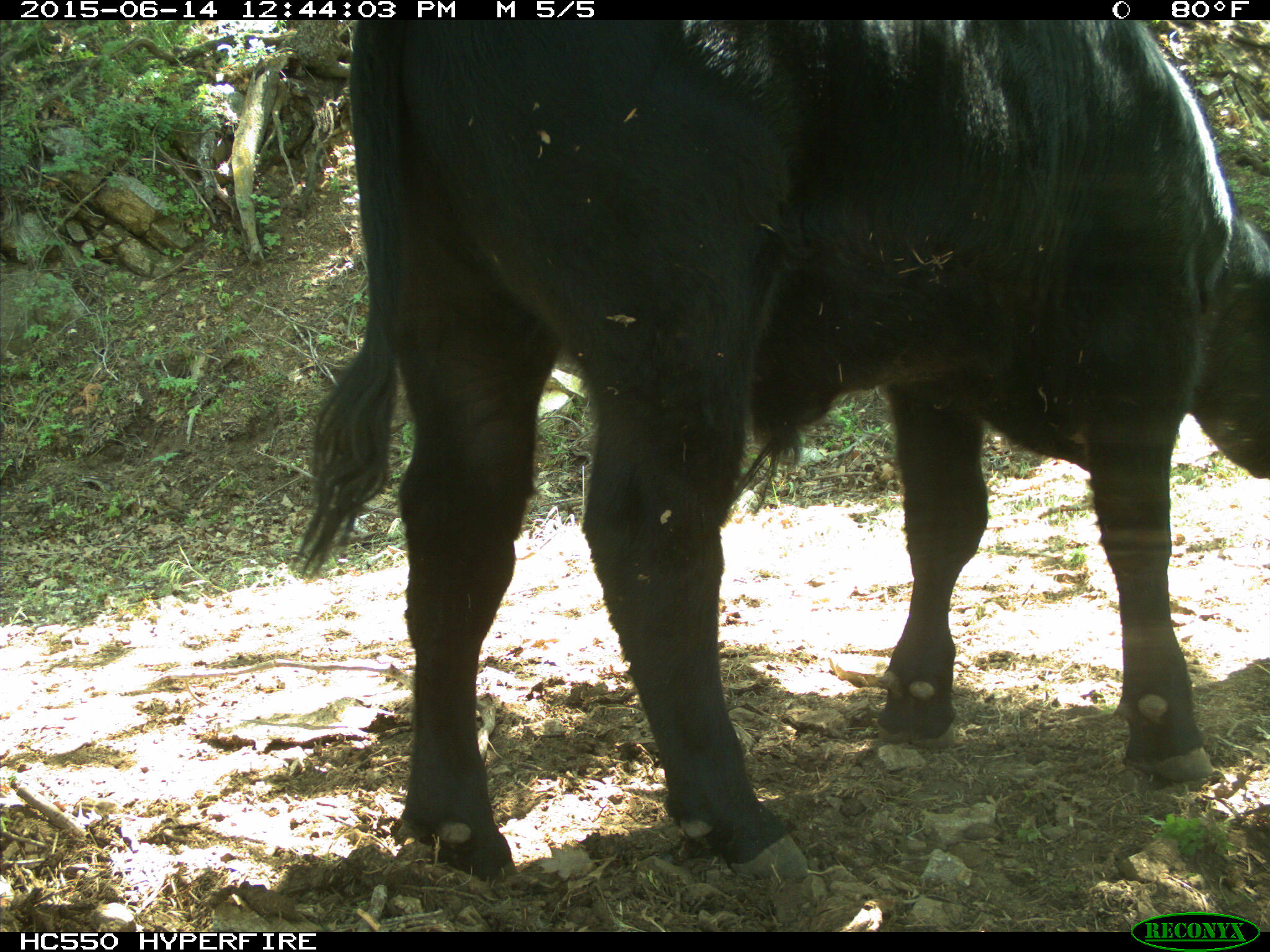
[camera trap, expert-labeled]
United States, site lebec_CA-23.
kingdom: Animalia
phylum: Chordata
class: Mammalia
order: Artiodactyla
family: Bovidae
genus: Bos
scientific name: Bos taurus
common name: domestic cow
Bos taurus (domestic cow).